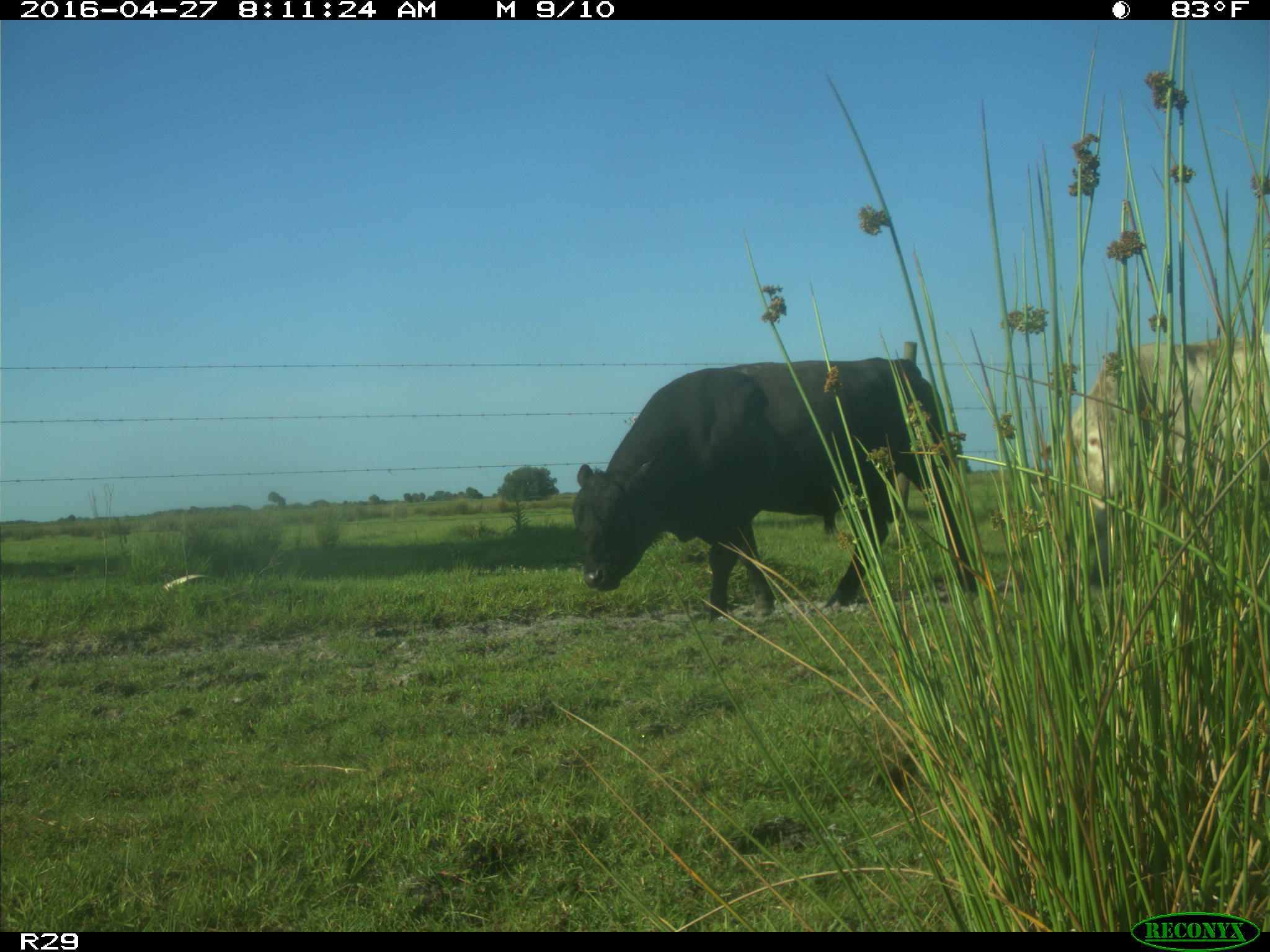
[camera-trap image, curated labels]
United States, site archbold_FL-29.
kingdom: Animalia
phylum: Chordata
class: Mammalia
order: Artiodactyla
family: Bovidae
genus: Bos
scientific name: Bos taurus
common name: domestic cow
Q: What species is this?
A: Bos taurus (domestic cow).